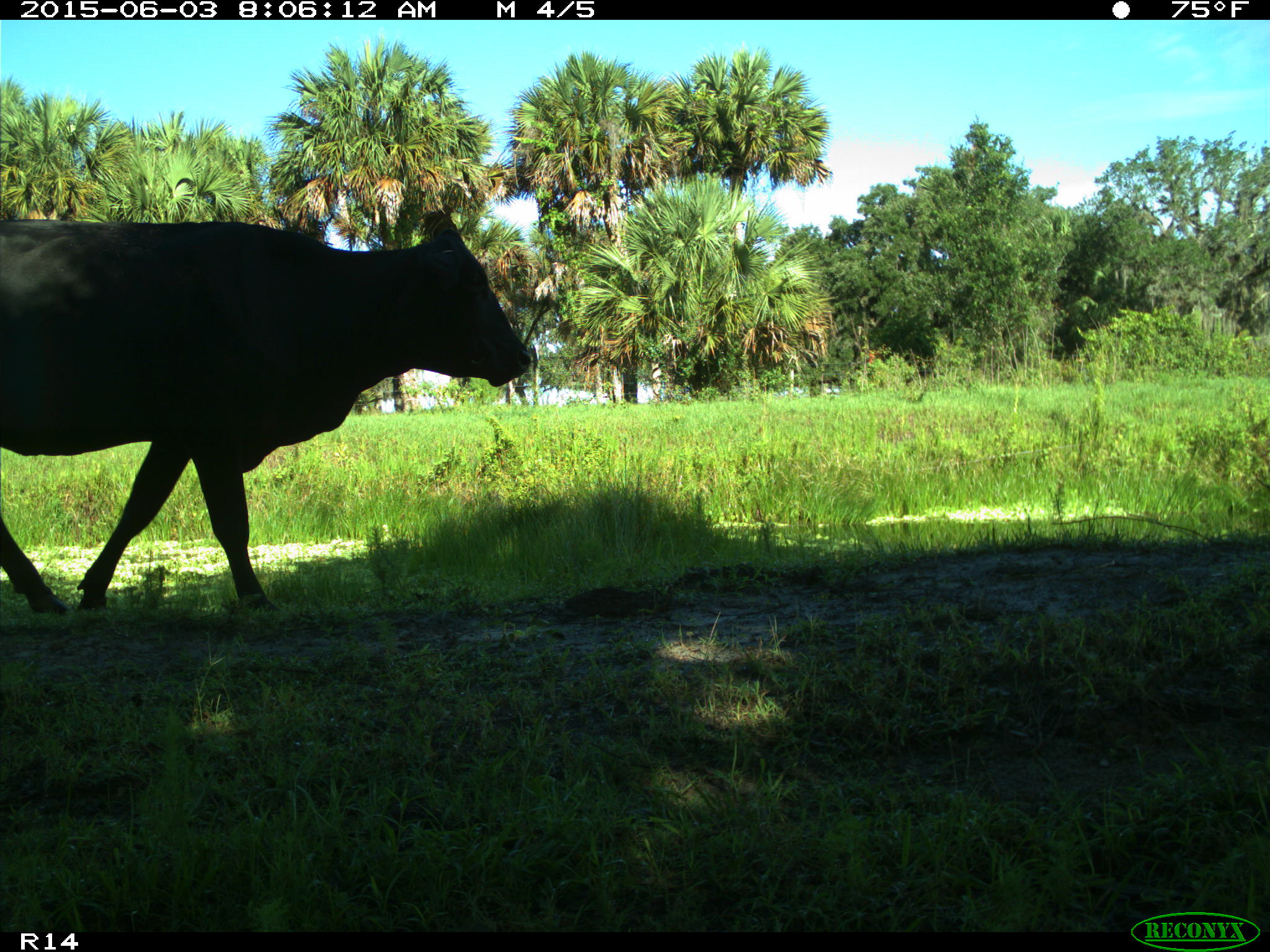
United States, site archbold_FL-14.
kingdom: Animalia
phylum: Chordata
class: Mammalia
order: Artiodactyla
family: Bovidae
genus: Bos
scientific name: Bos taurus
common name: domestic cow